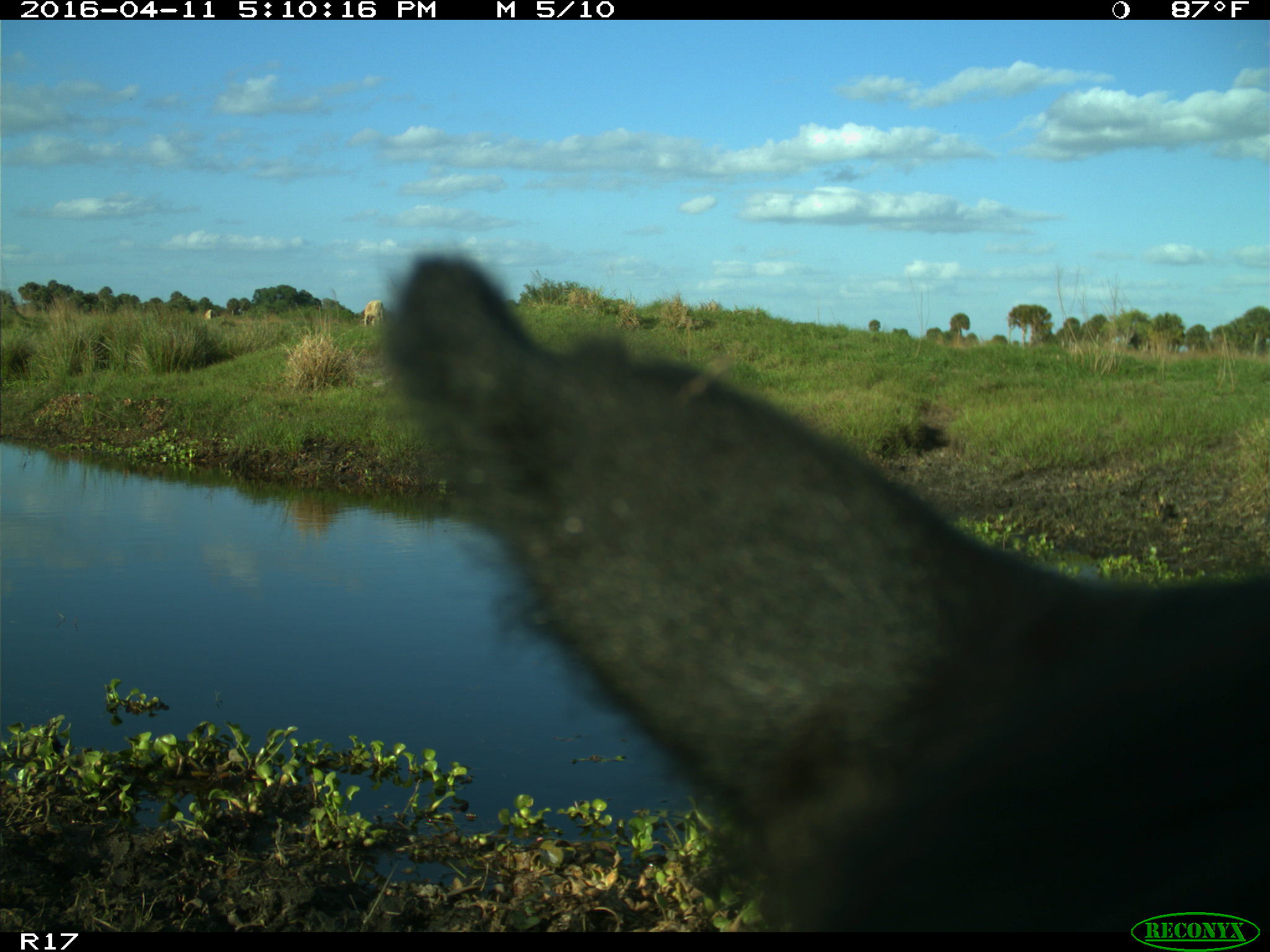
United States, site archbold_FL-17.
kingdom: Animalia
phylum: Chordata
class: Mammalia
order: Artiodactyla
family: Bovidae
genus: Bos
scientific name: Bos taurus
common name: domestic cow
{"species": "Bos taurus (domestic cow)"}